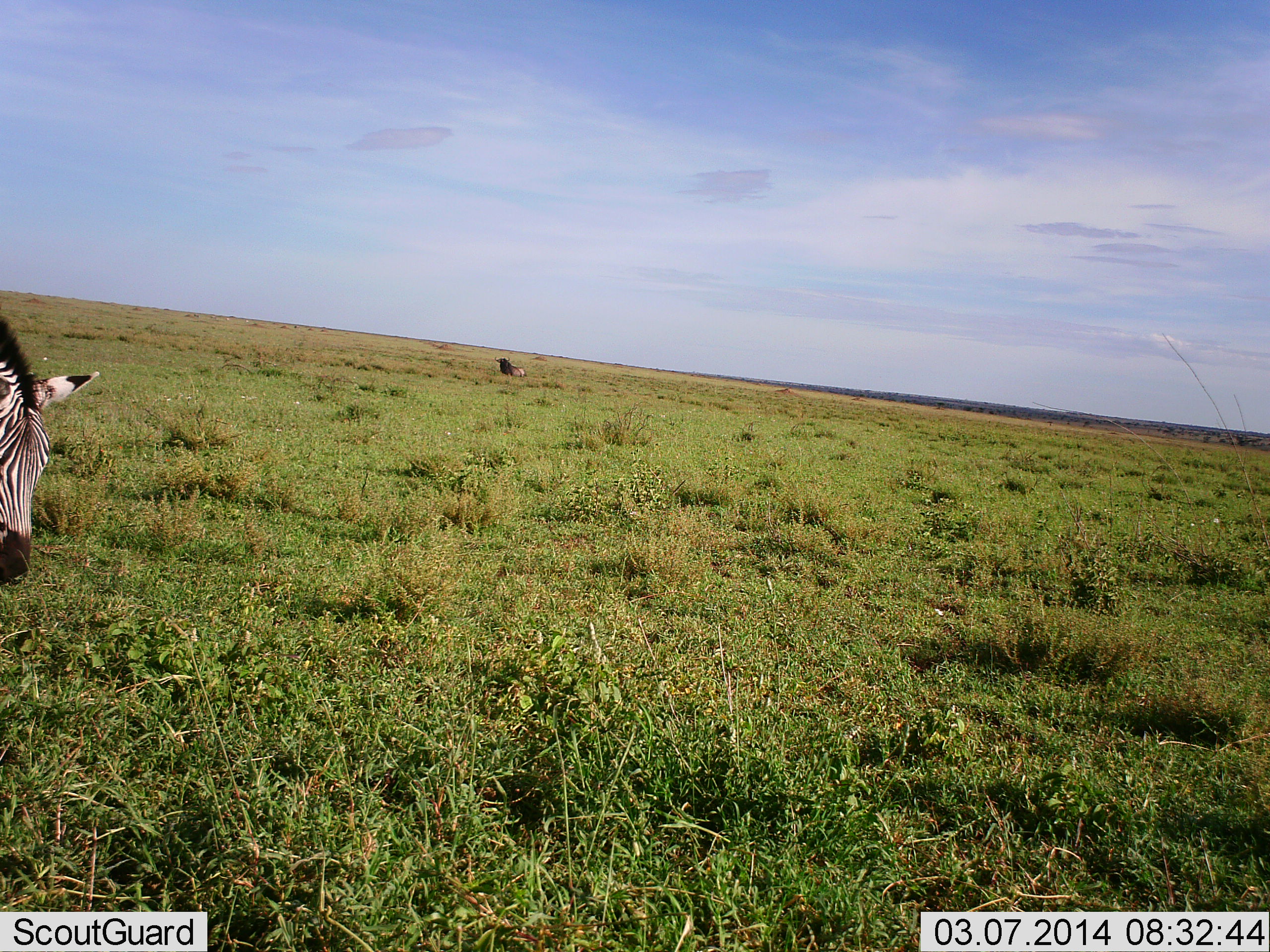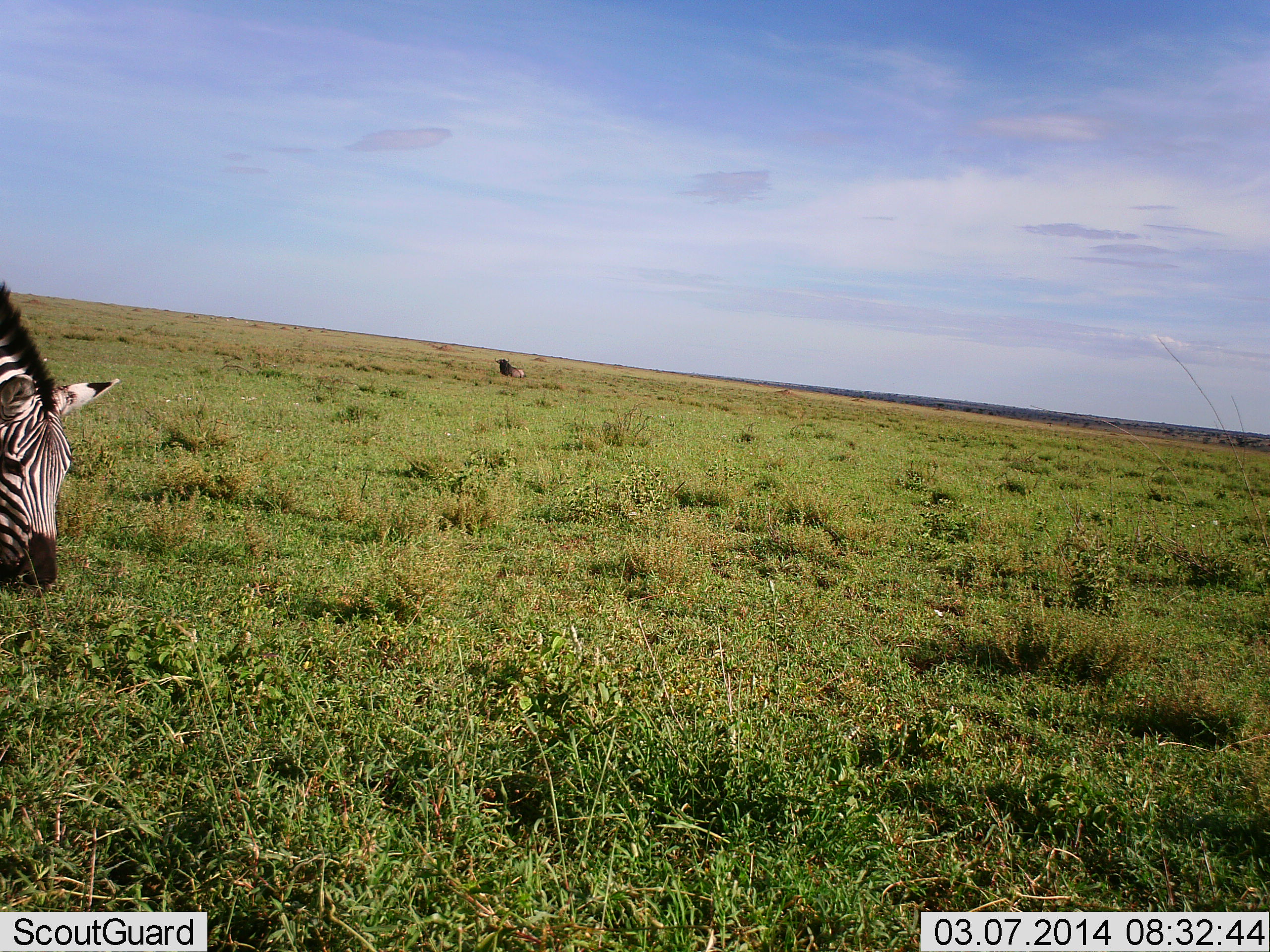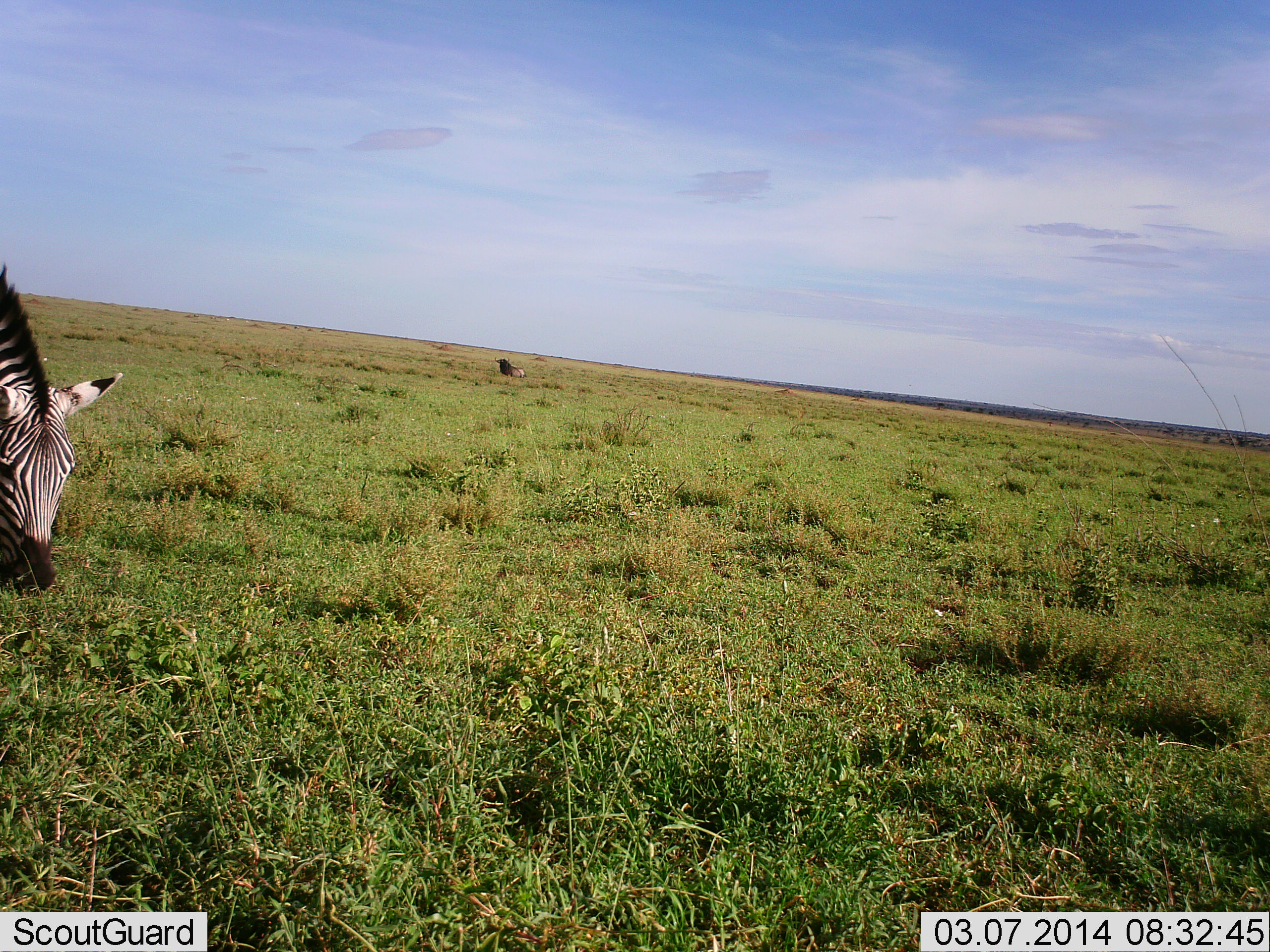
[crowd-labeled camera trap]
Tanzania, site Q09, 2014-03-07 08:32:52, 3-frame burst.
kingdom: Animalia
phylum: Chordata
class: Mammalia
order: Perissodactyla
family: Equidae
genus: Equus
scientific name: Equus quagga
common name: plains zebra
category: zebra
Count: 1.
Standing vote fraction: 24%.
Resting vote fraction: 2%.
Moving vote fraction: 5%.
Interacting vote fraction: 0%.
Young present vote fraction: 0%.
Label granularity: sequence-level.